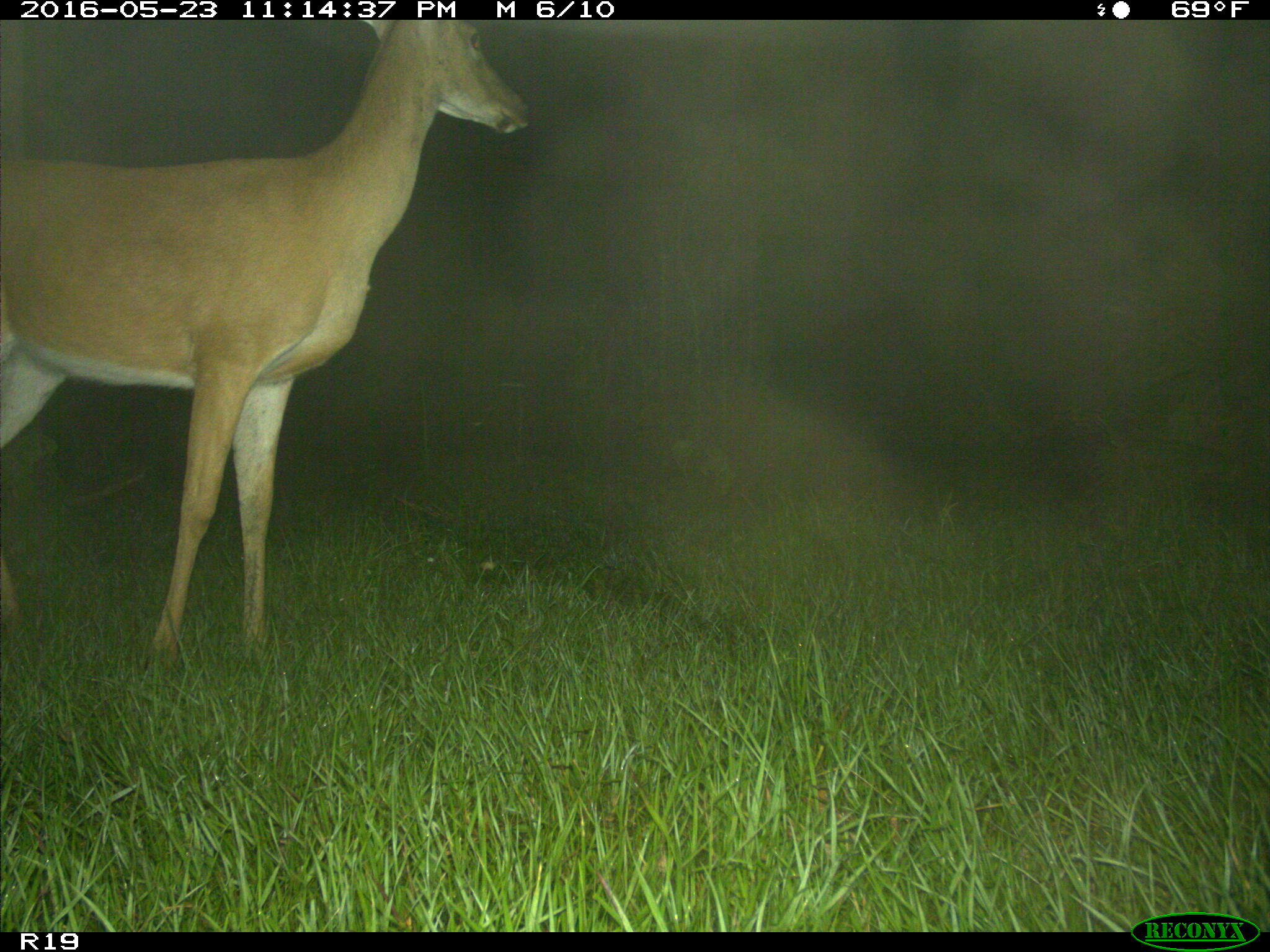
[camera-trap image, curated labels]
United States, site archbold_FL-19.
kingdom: Animalia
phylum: Chordata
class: Mammalia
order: Artiodactyla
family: Cervidae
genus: Odocoileus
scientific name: Odocoileus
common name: deer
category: unidentified deer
Unidentified deer (deer) (Odocoileus).